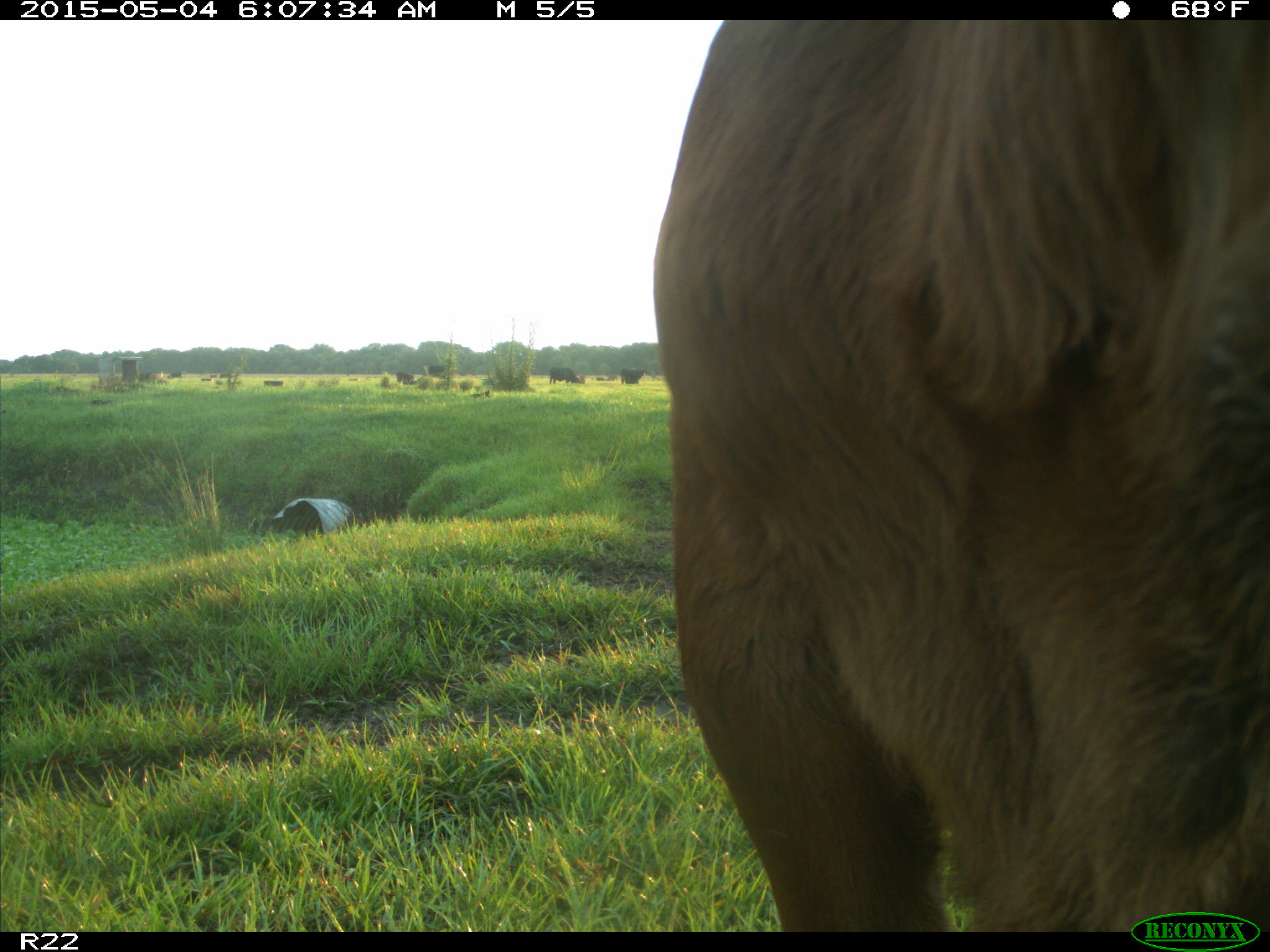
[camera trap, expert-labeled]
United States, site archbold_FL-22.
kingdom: Animalia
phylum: Chordata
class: Mammalia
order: Artiodactyla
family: Bovidae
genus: Bos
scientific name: Bos taurus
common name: domestic cow